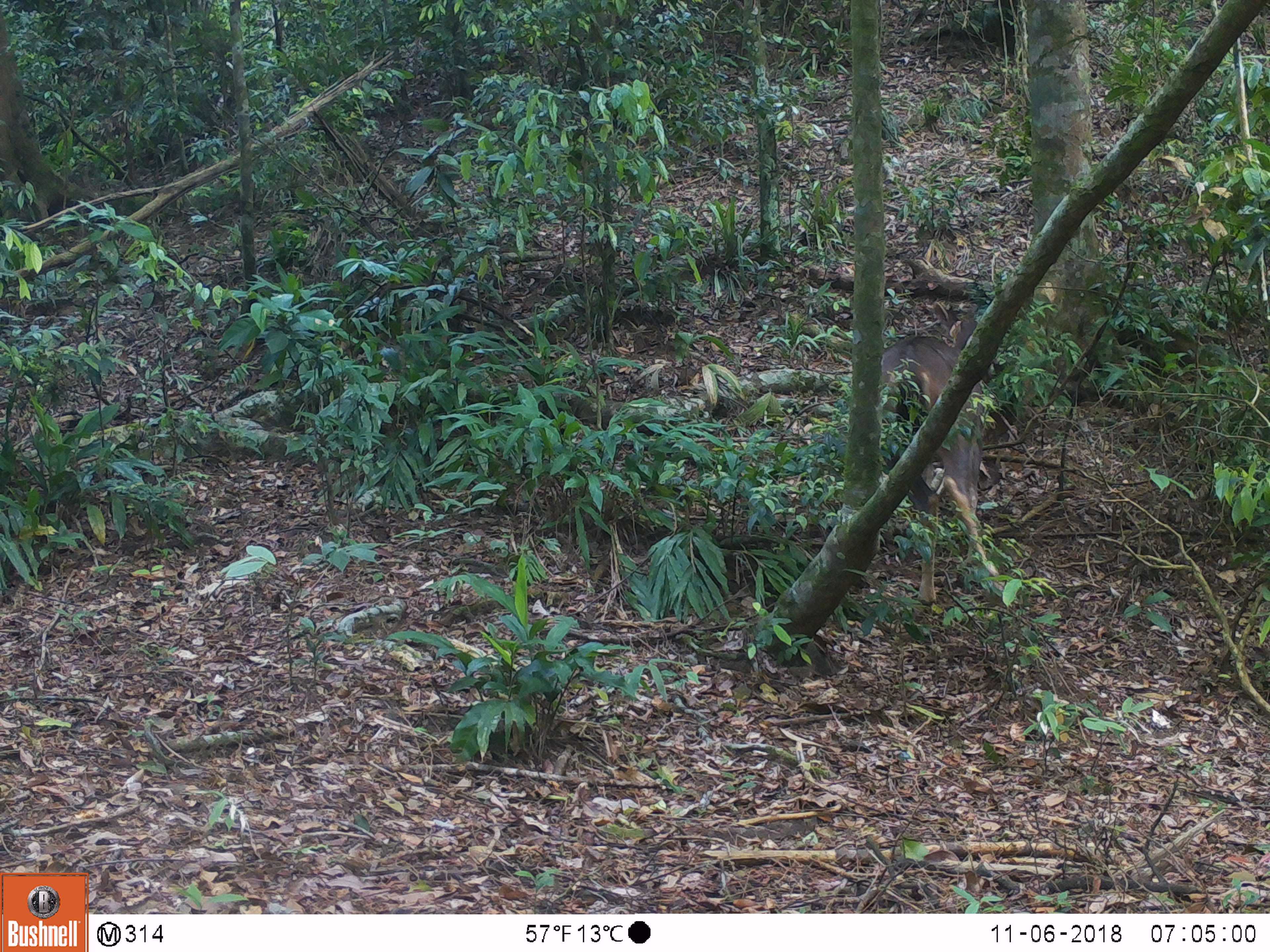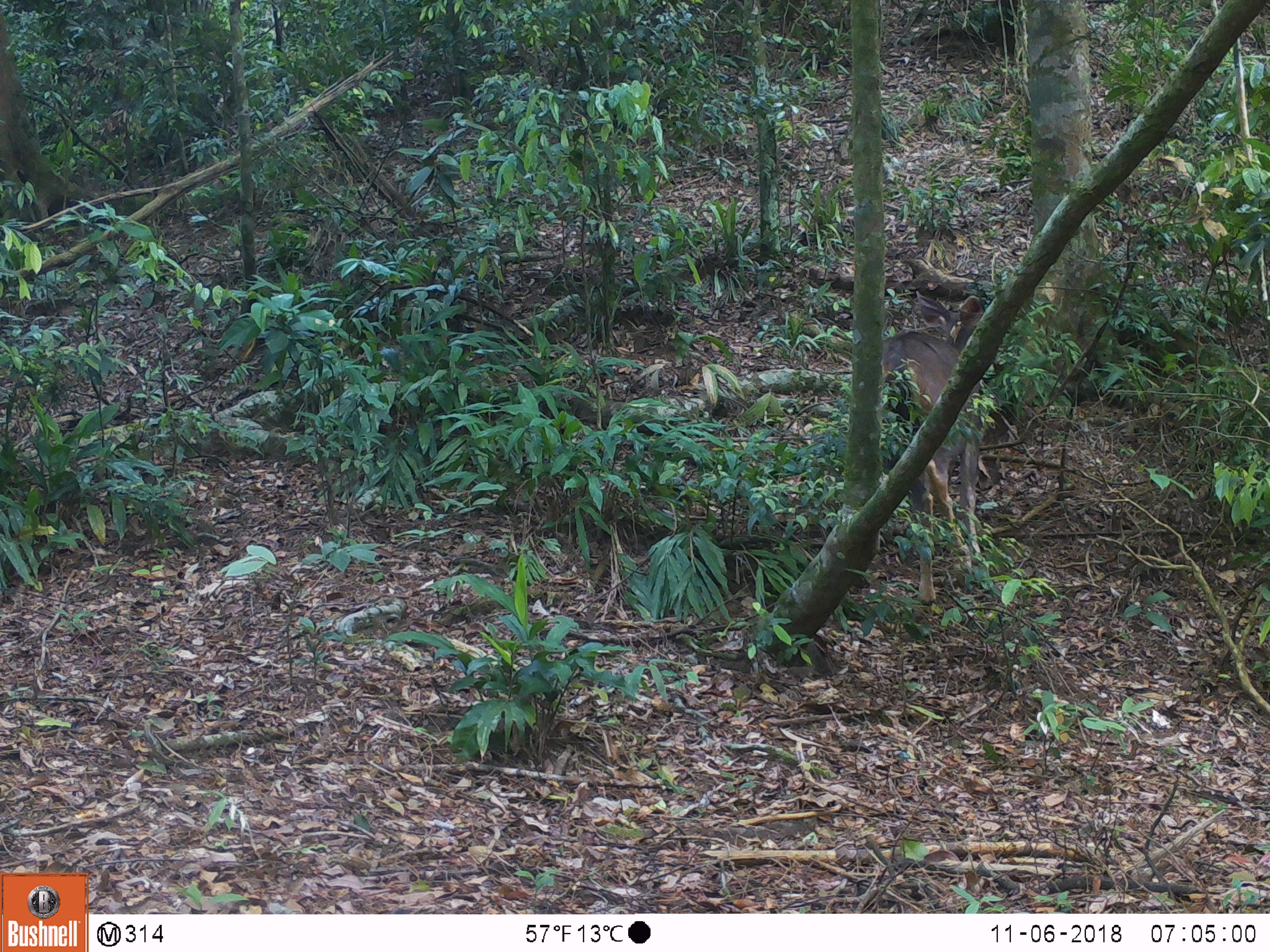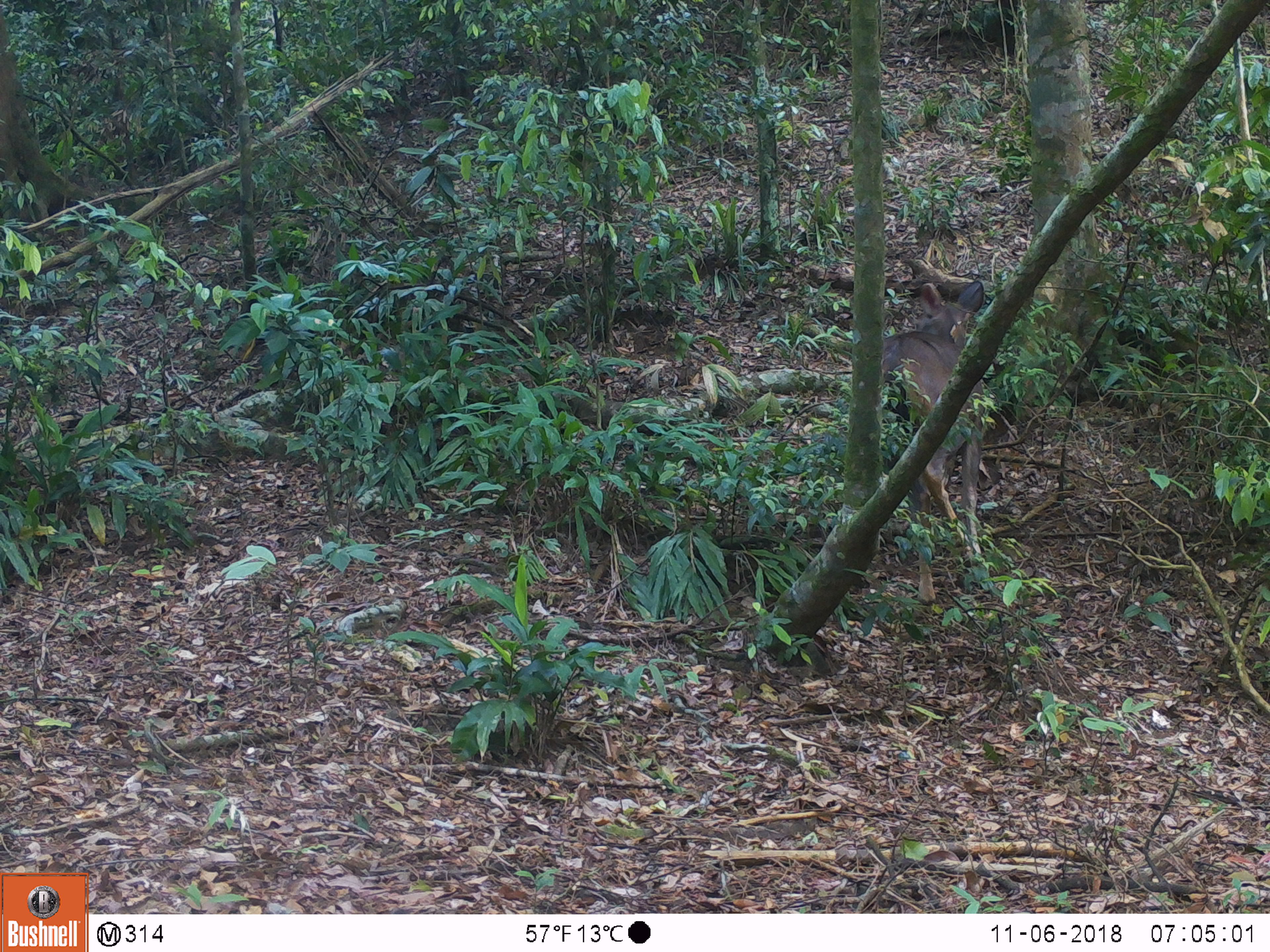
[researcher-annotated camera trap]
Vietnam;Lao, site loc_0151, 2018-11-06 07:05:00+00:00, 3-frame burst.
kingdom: Animalia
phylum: Chordata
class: Mammalia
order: Artiodactyla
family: Cervidae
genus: Rusa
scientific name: Rusa unicolor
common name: sambar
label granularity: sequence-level